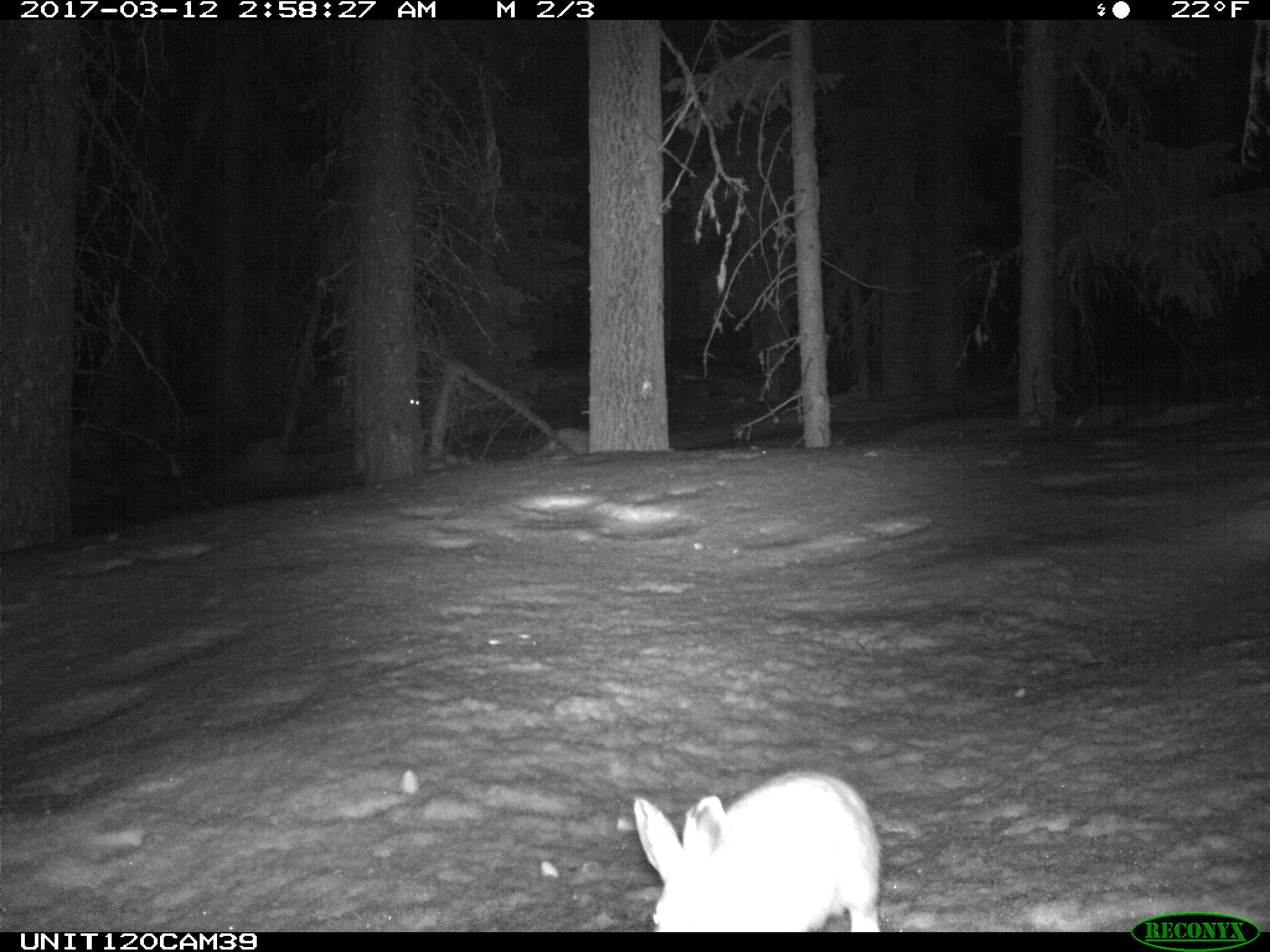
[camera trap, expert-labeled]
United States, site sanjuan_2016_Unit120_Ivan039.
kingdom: Animalia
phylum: Chordata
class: Mammalia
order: Lagomorpha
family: Leporidae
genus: Lepus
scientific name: Lepus americanus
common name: snowshoe hare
Lepus americanus (snowshoe hare).